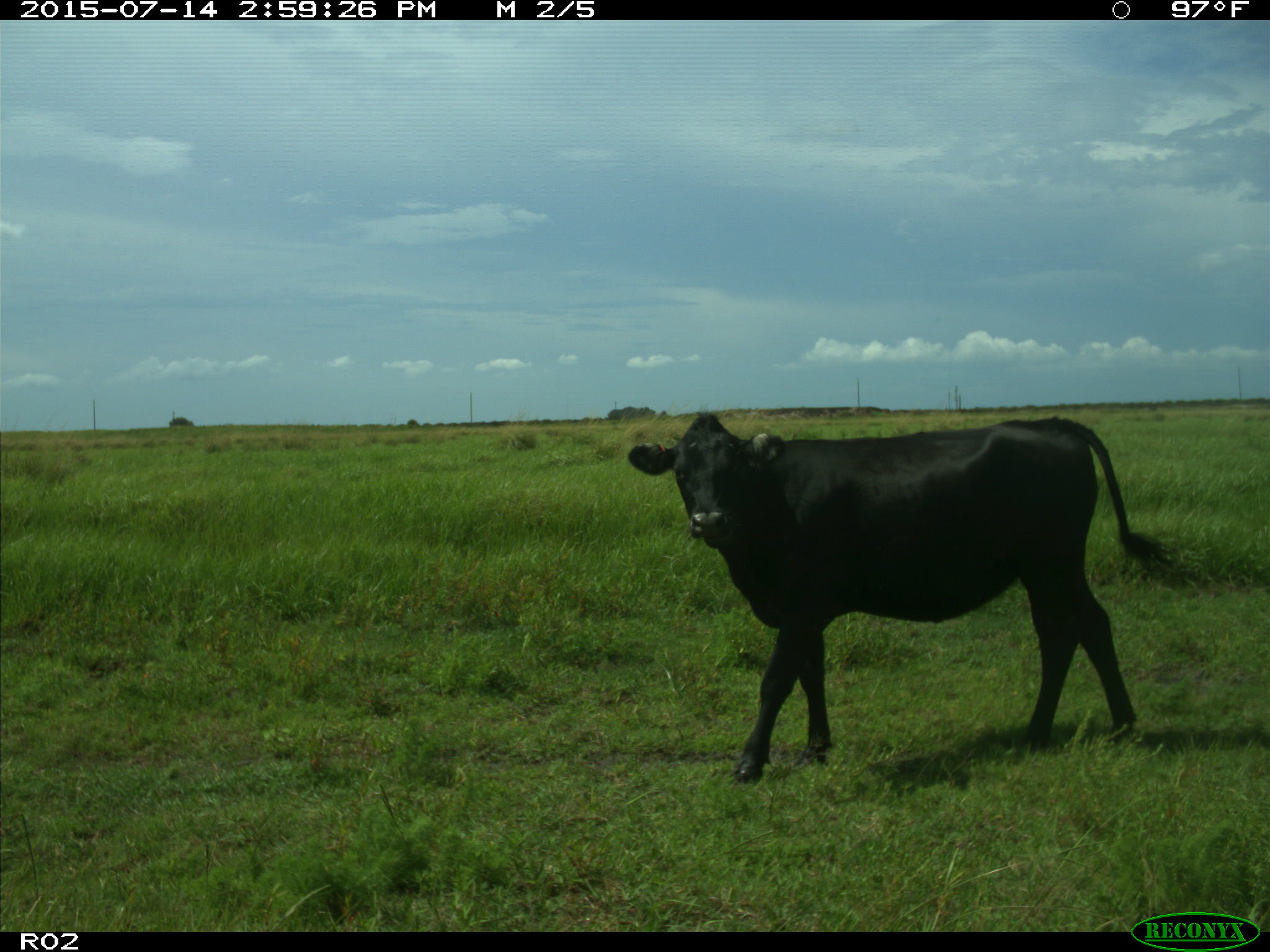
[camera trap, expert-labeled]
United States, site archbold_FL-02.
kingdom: Animalia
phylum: Chordata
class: Mammalia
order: Artiodactyla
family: Bovidae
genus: Bos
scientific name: Bos taurus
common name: domestic cow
Bos taurus (domestic cow).